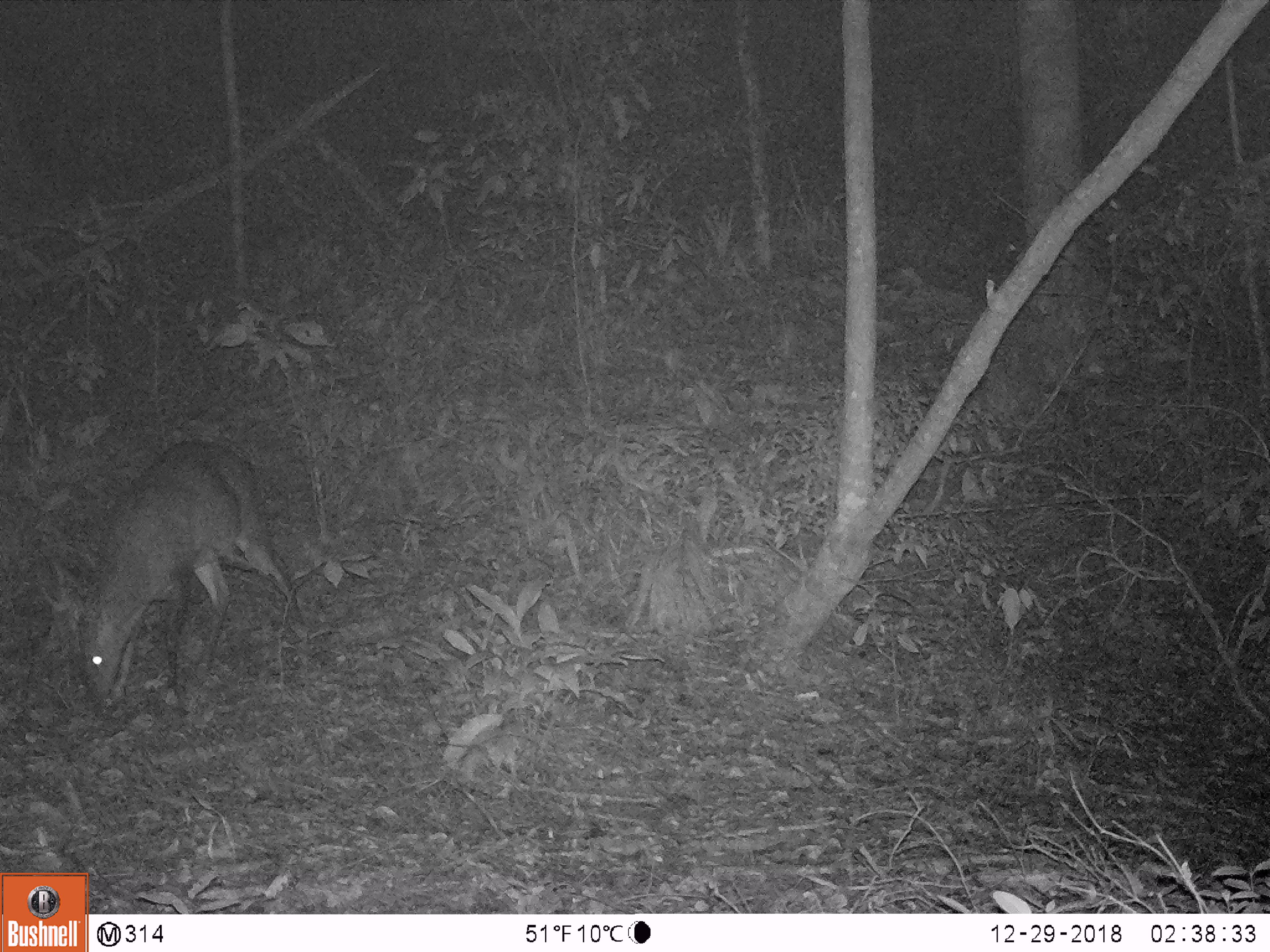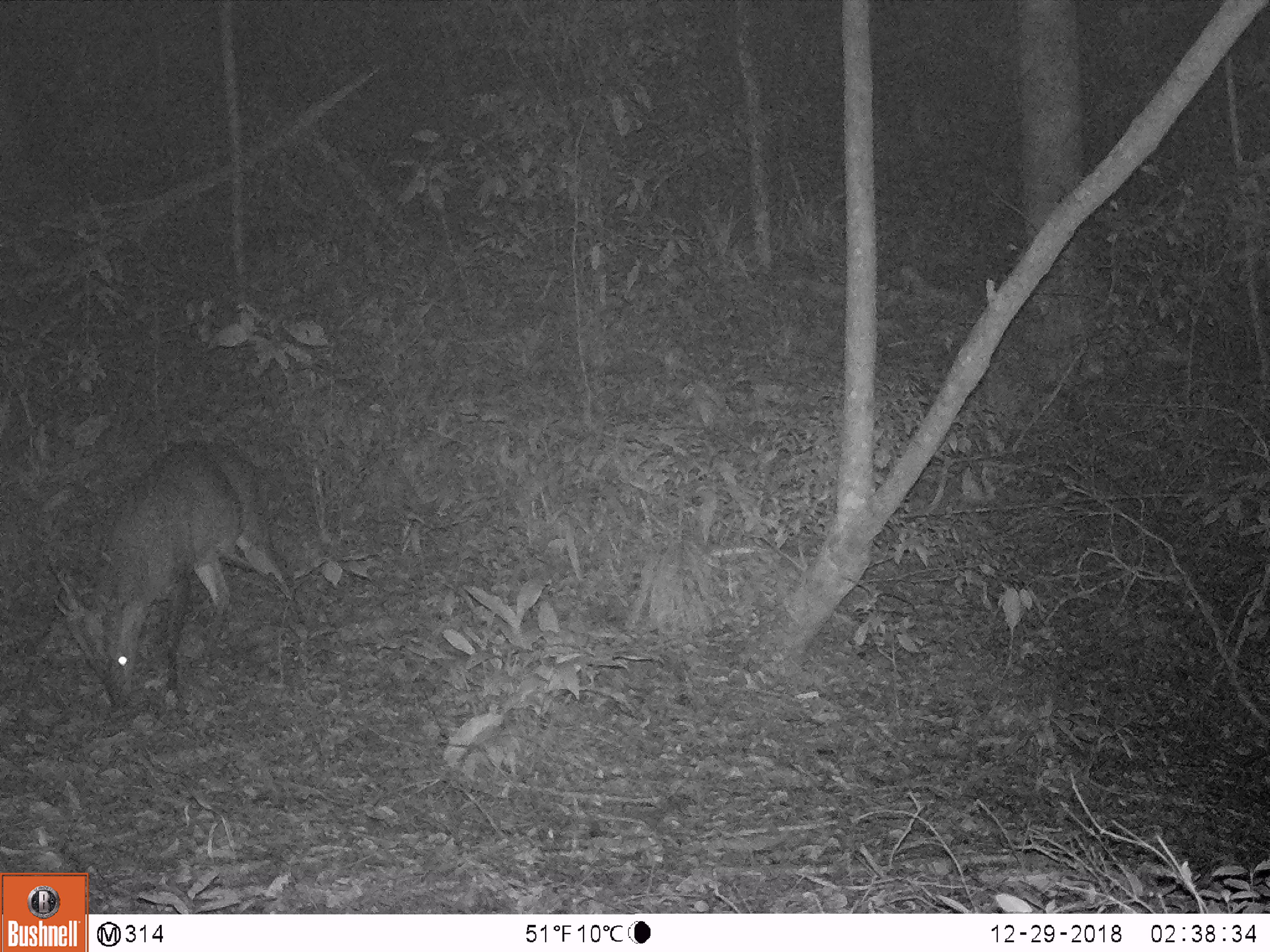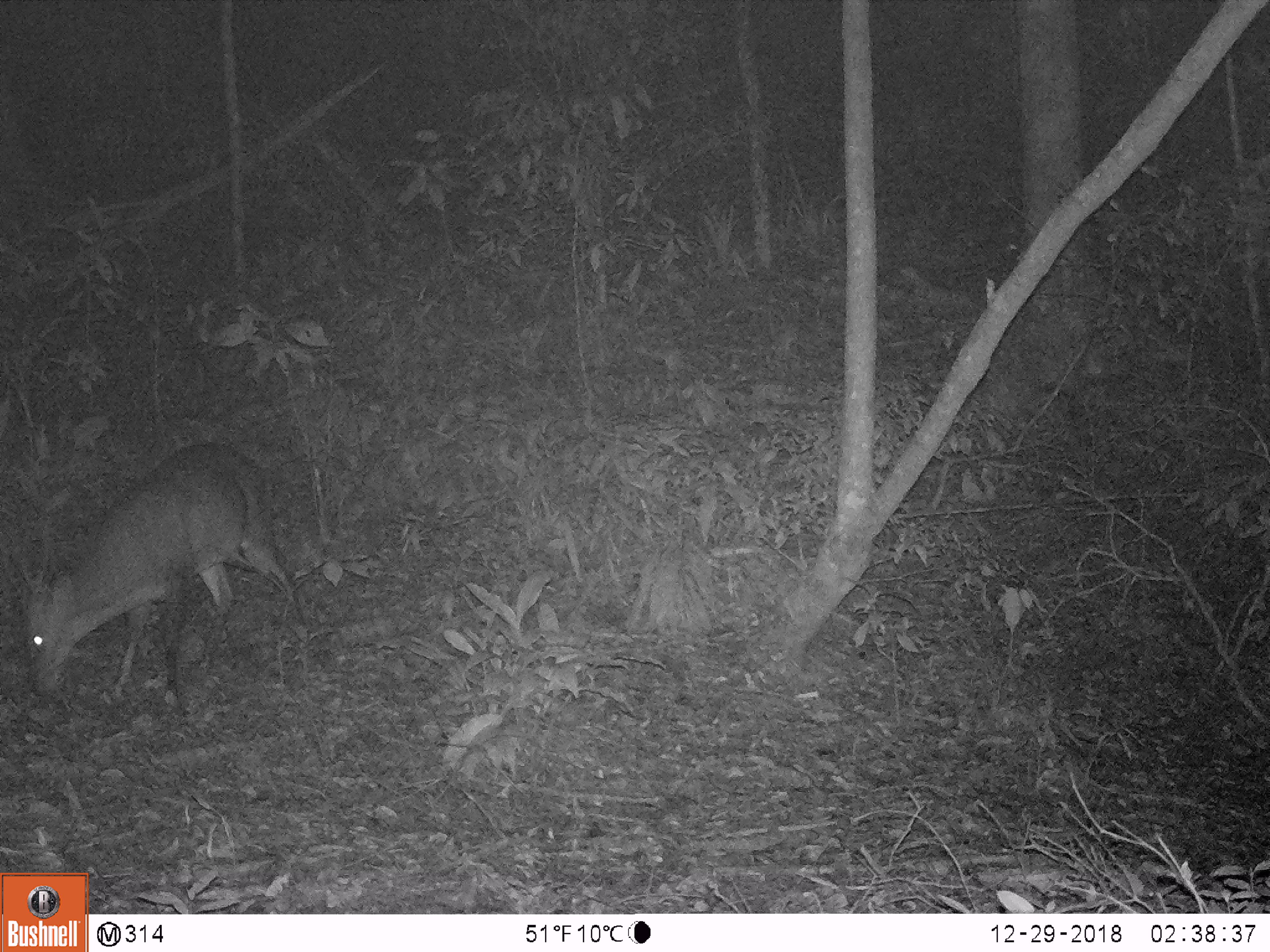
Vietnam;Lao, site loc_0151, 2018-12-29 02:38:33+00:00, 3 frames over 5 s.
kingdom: Animalia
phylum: Chordata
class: Mammalia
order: Artiodactyla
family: Cervidae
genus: Muntiacus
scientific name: Muntiacus vuquangensis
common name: large-antlered muntjac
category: large antlered muntjac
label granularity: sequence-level